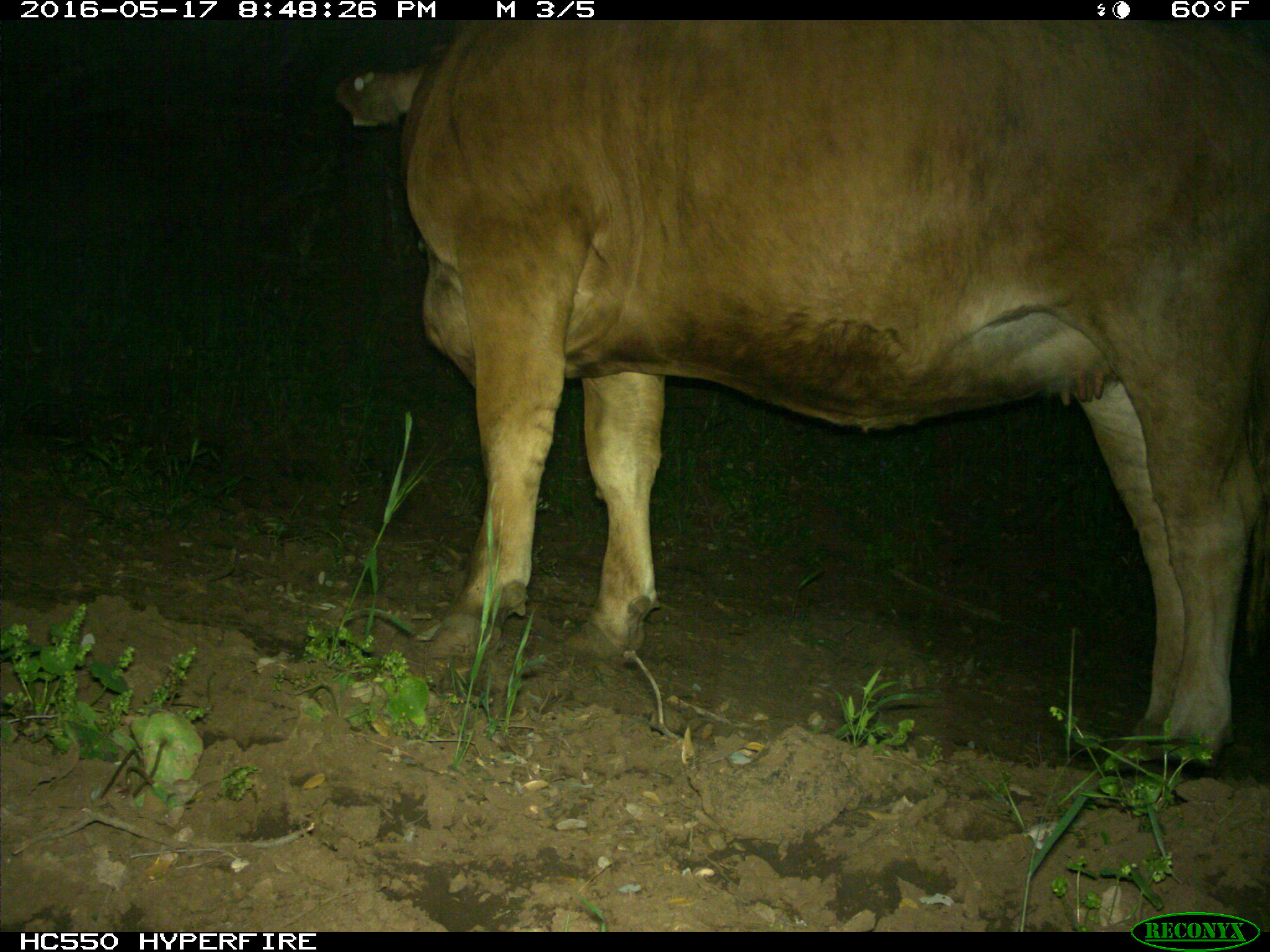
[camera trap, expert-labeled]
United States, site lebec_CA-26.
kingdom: Animalia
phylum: Chordata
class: Mammalia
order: Artiodactyla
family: Bovidae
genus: Bos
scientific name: Bos taurus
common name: domestic cow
Bos taurus (domestic cow).